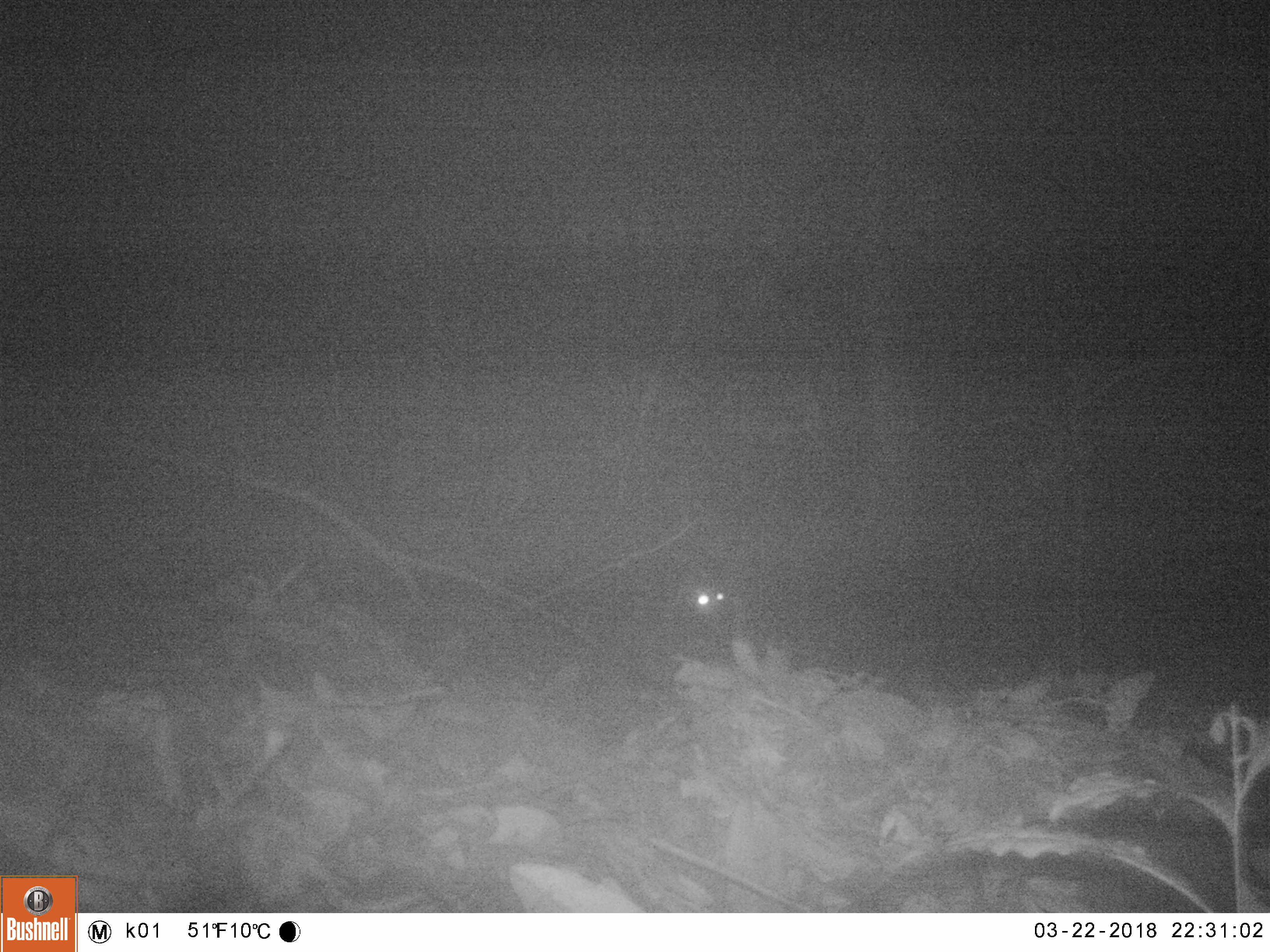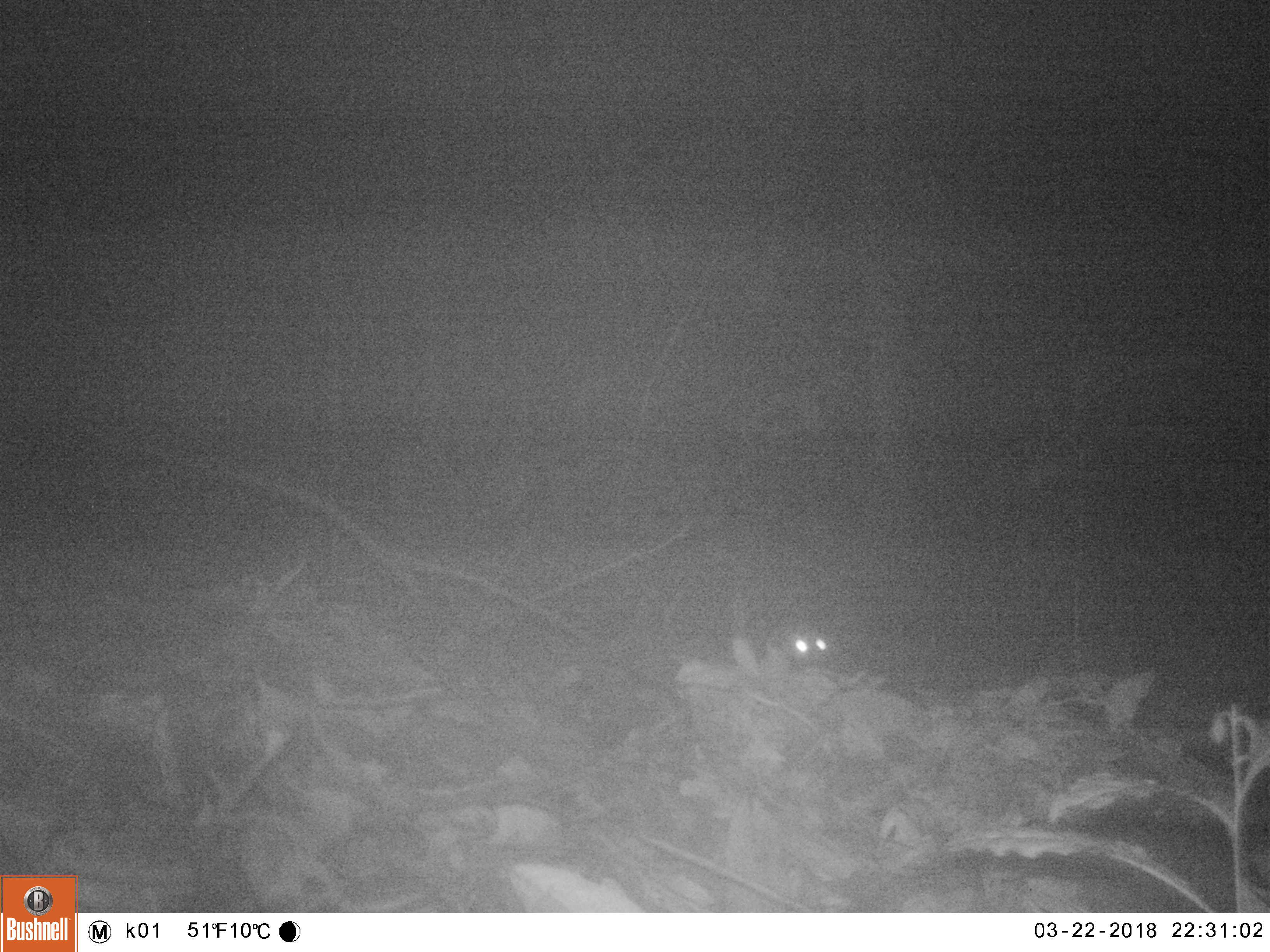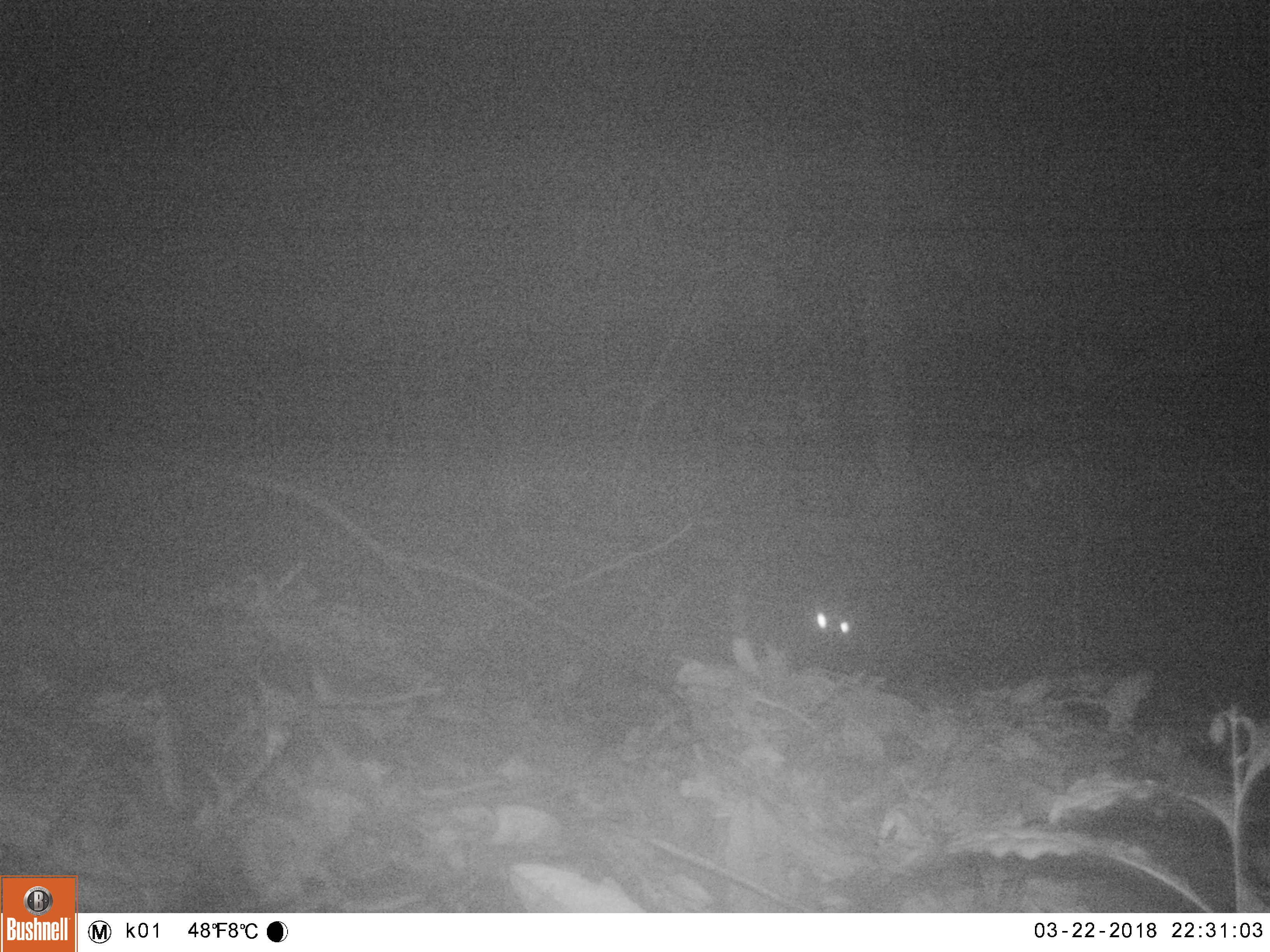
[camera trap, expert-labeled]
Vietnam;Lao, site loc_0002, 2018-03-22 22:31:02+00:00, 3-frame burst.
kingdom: Animalia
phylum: Chordata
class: Mammalia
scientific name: Mammalia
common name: mammal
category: unidentified small mammal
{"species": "unidentified small mammal (mammal) (Mammalia)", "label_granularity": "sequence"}